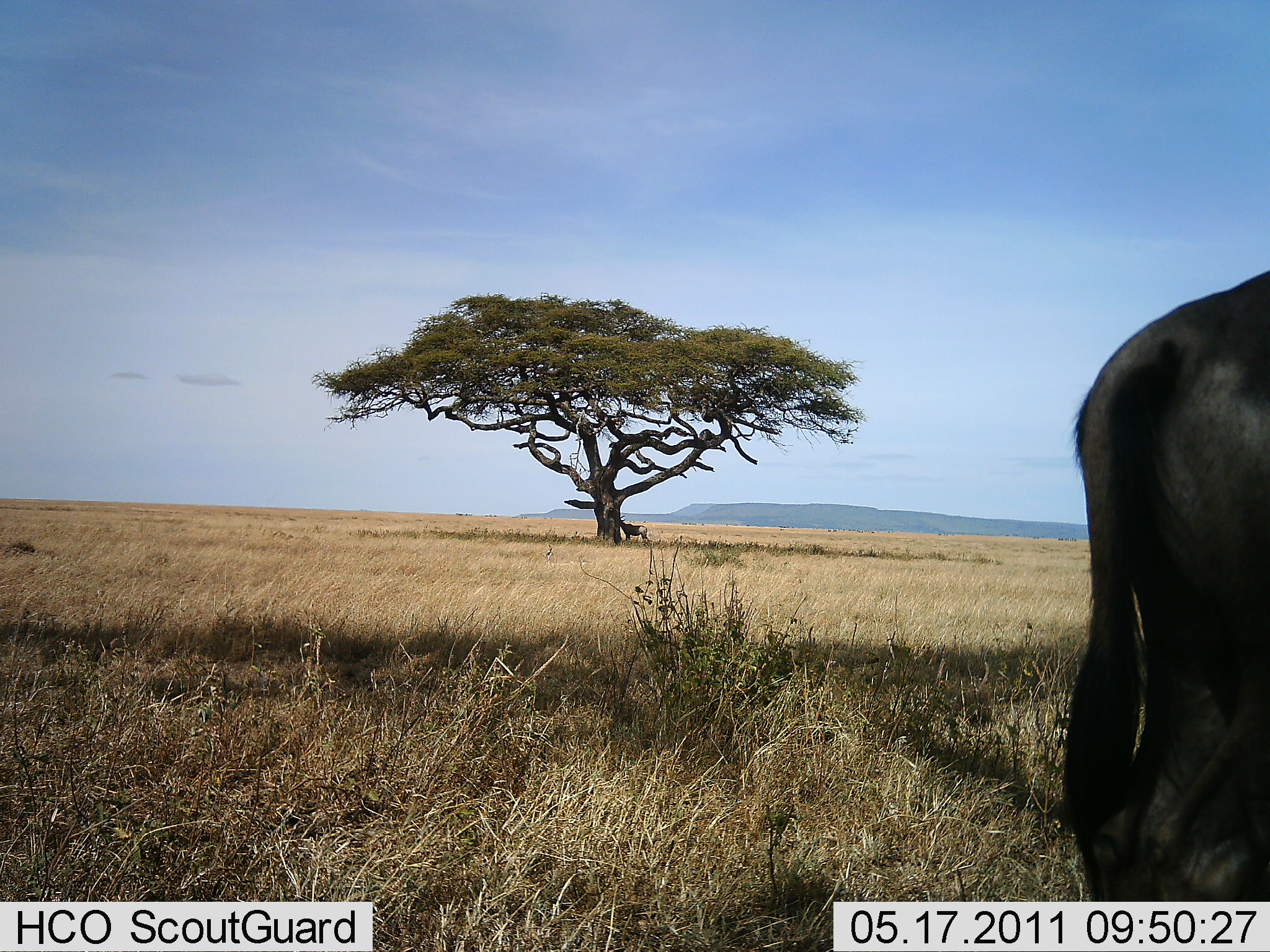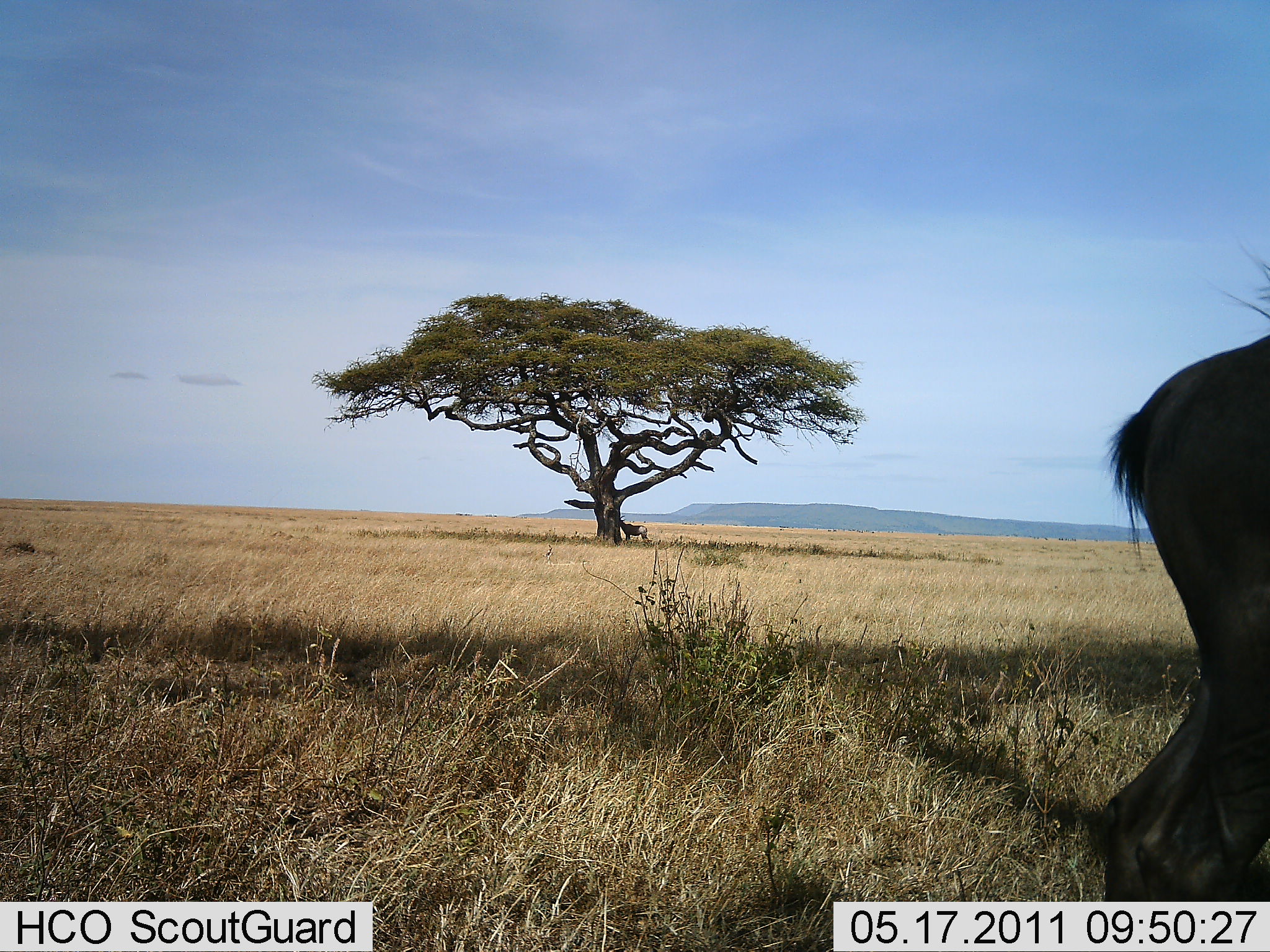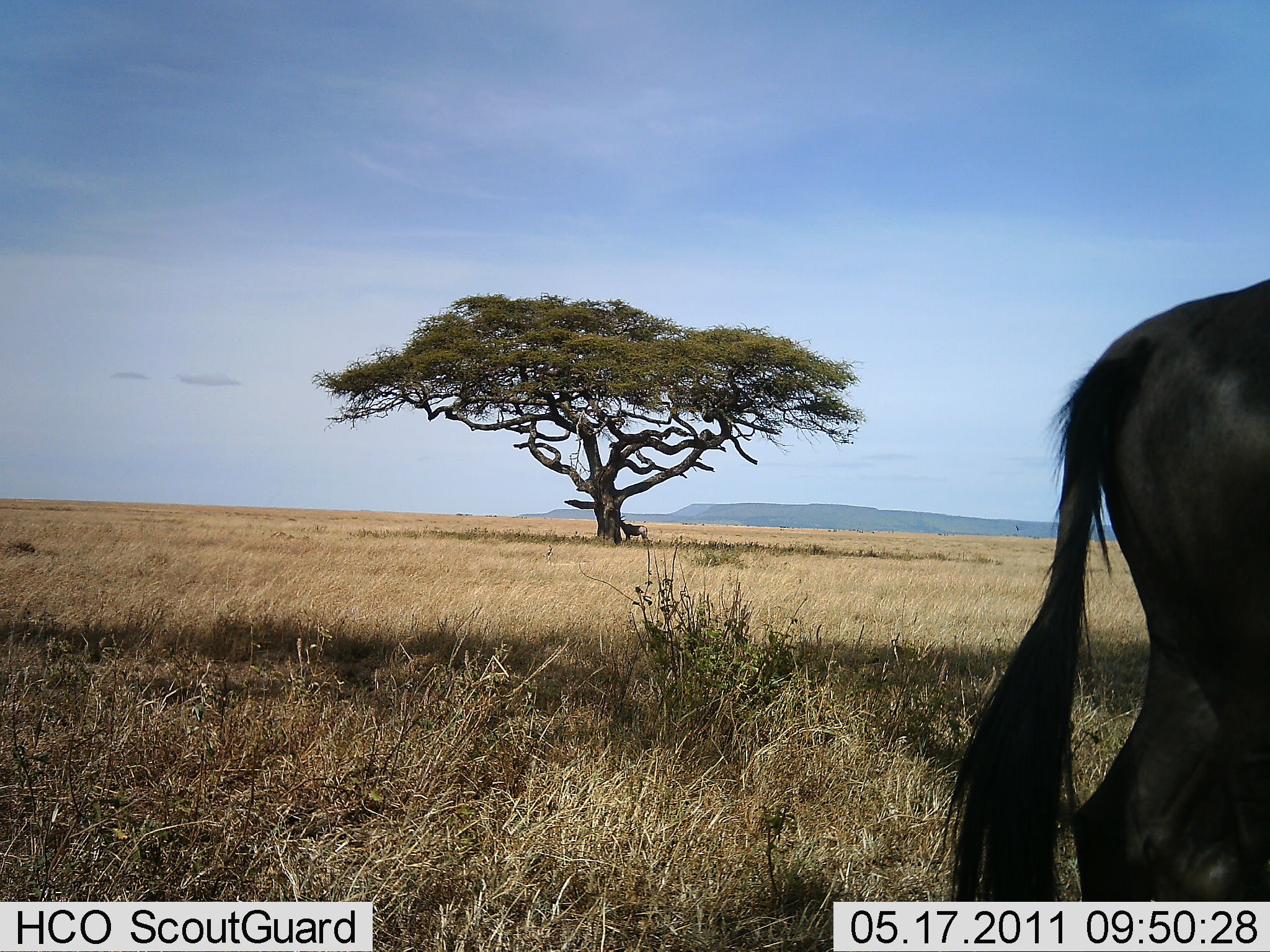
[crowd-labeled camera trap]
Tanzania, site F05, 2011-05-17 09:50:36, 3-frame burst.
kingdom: Animalia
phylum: Chordata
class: Mammalia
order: Artiodactyla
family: Bovidae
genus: Connochaetes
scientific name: Connochaetes taurinus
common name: blue wildebeest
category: wildebeest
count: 1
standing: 83%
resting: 0%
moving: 17%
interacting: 0%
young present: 0%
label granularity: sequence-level